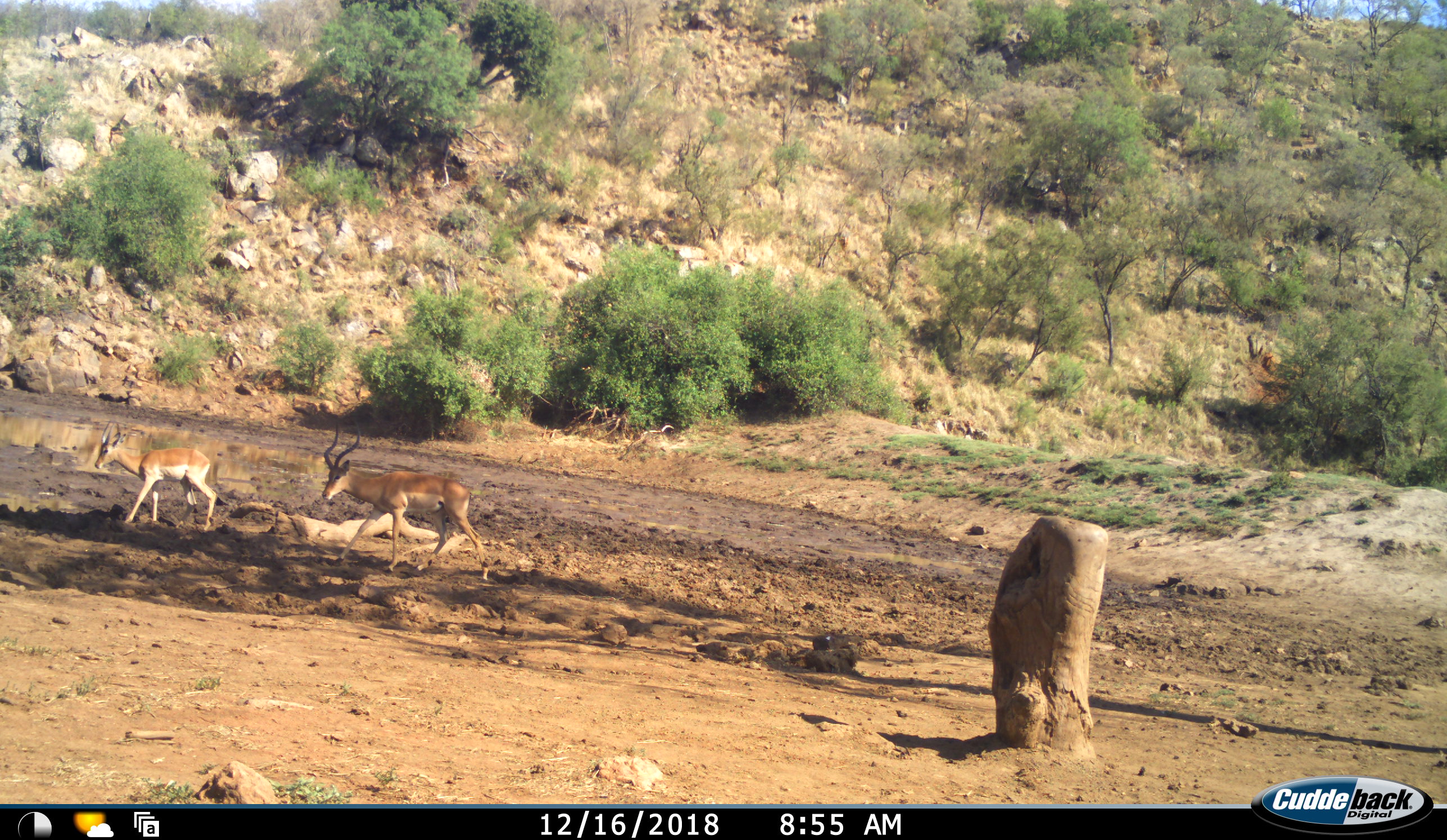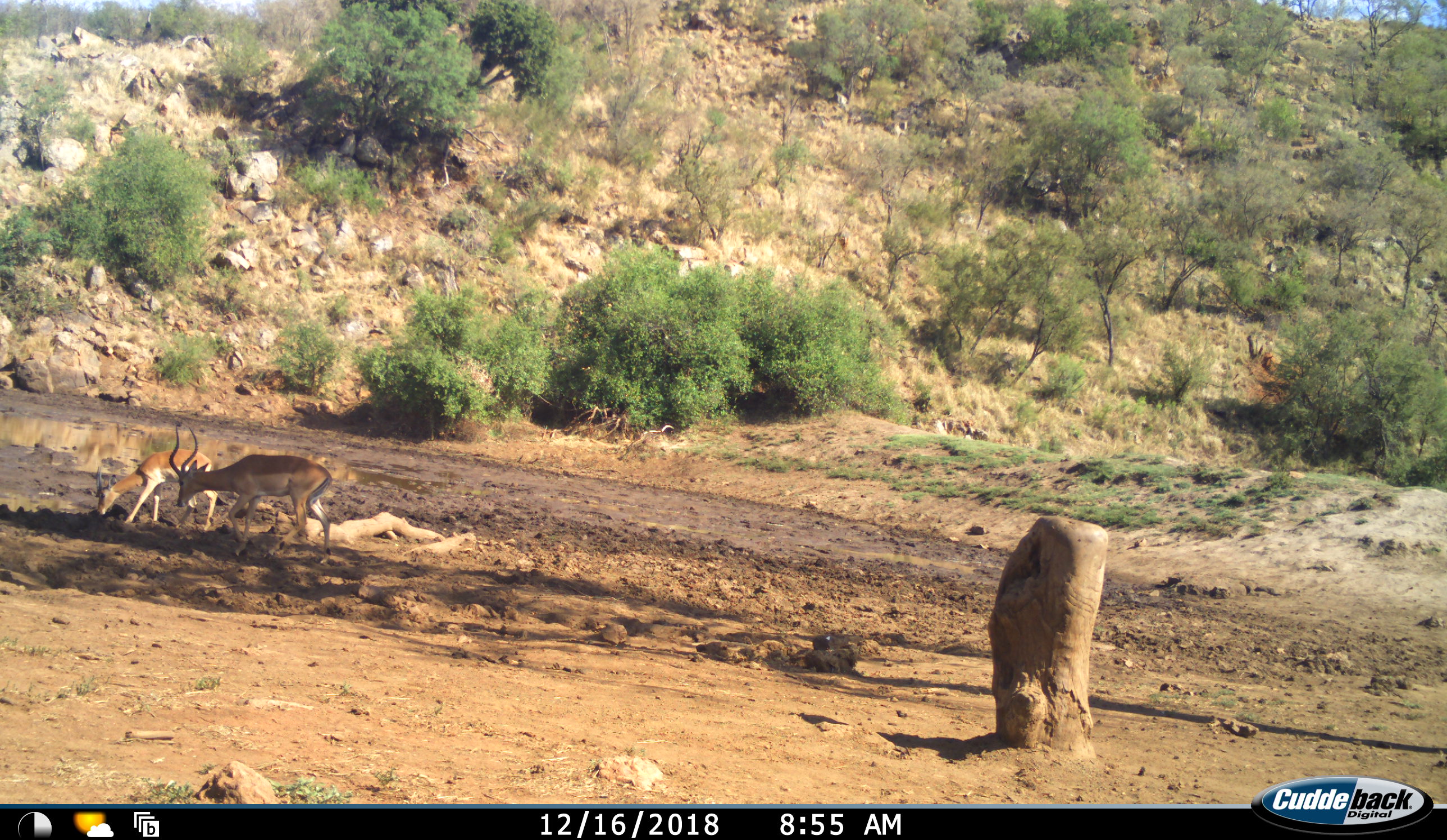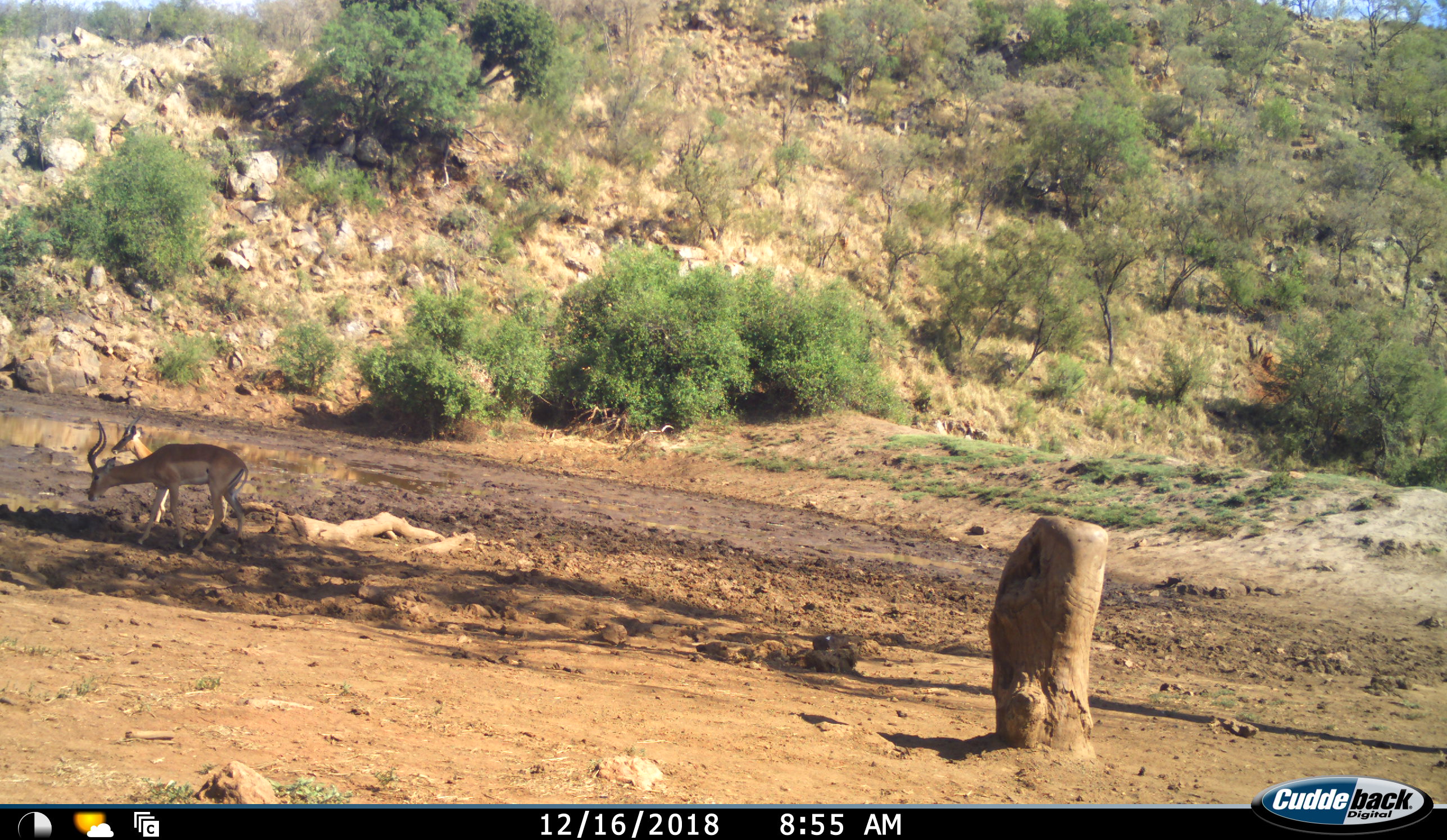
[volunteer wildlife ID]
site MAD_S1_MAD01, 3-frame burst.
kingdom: Animalia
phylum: Chordata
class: Mammalia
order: Artiodactyla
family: Bovidae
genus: Aepyceros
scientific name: Aepyceros melampus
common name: impala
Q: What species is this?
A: Impala (Aepyceros melampus).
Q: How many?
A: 2.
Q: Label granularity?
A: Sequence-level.